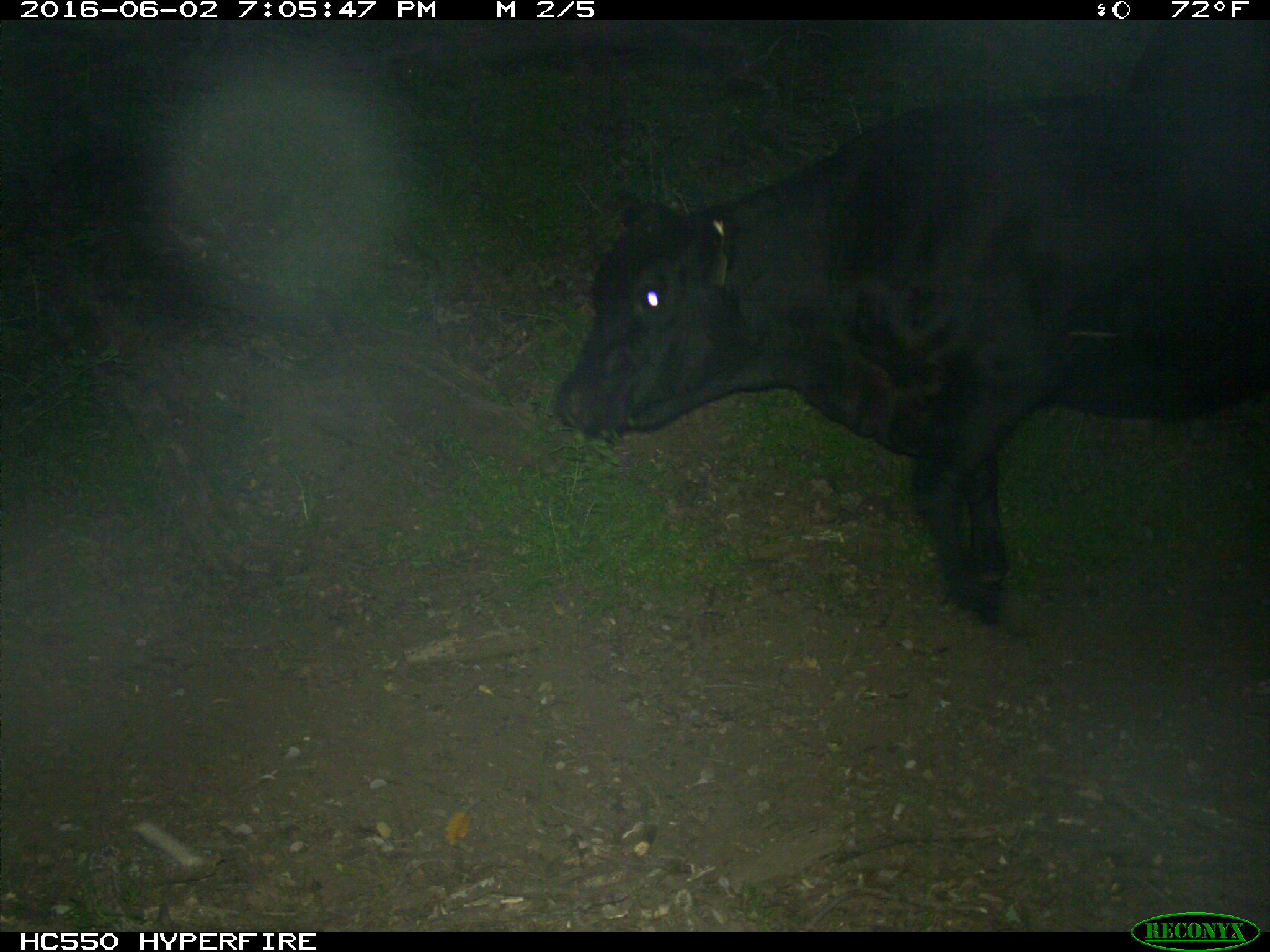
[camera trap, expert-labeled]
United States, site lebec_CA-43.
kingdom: Animalia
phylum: Chordata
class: Mammalia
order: Artiodactyla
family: Bovidae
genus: Bos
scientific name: Bos taurus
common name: domestic cow